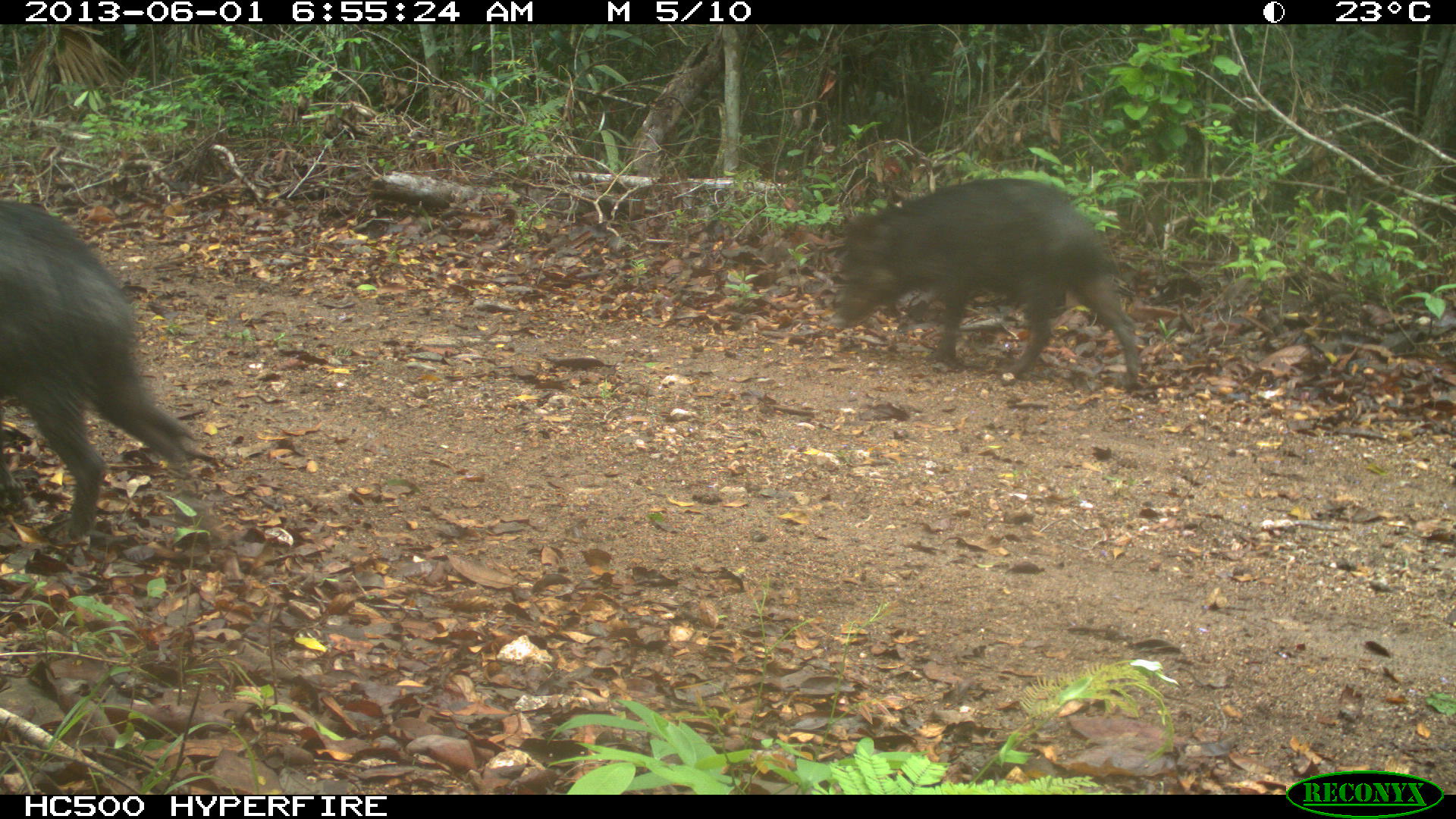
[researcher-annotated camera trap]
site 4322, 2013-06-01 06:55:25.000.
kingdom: Animalia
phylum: Chordata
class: Mammalia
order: Artiodactyla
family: Tayassuidae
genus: Tayassu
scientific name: Tayassu pecari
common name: white-lipped peccary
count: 39